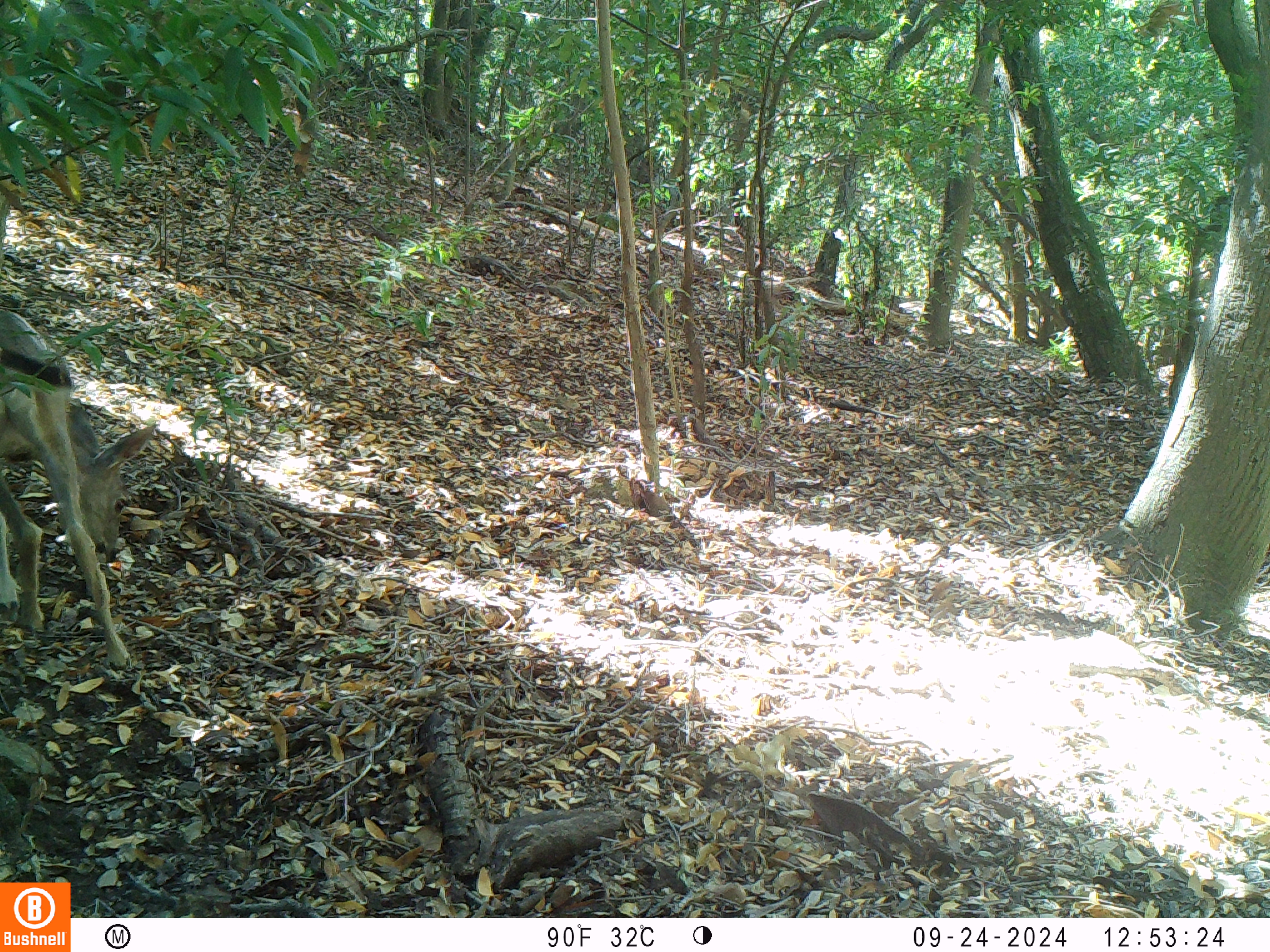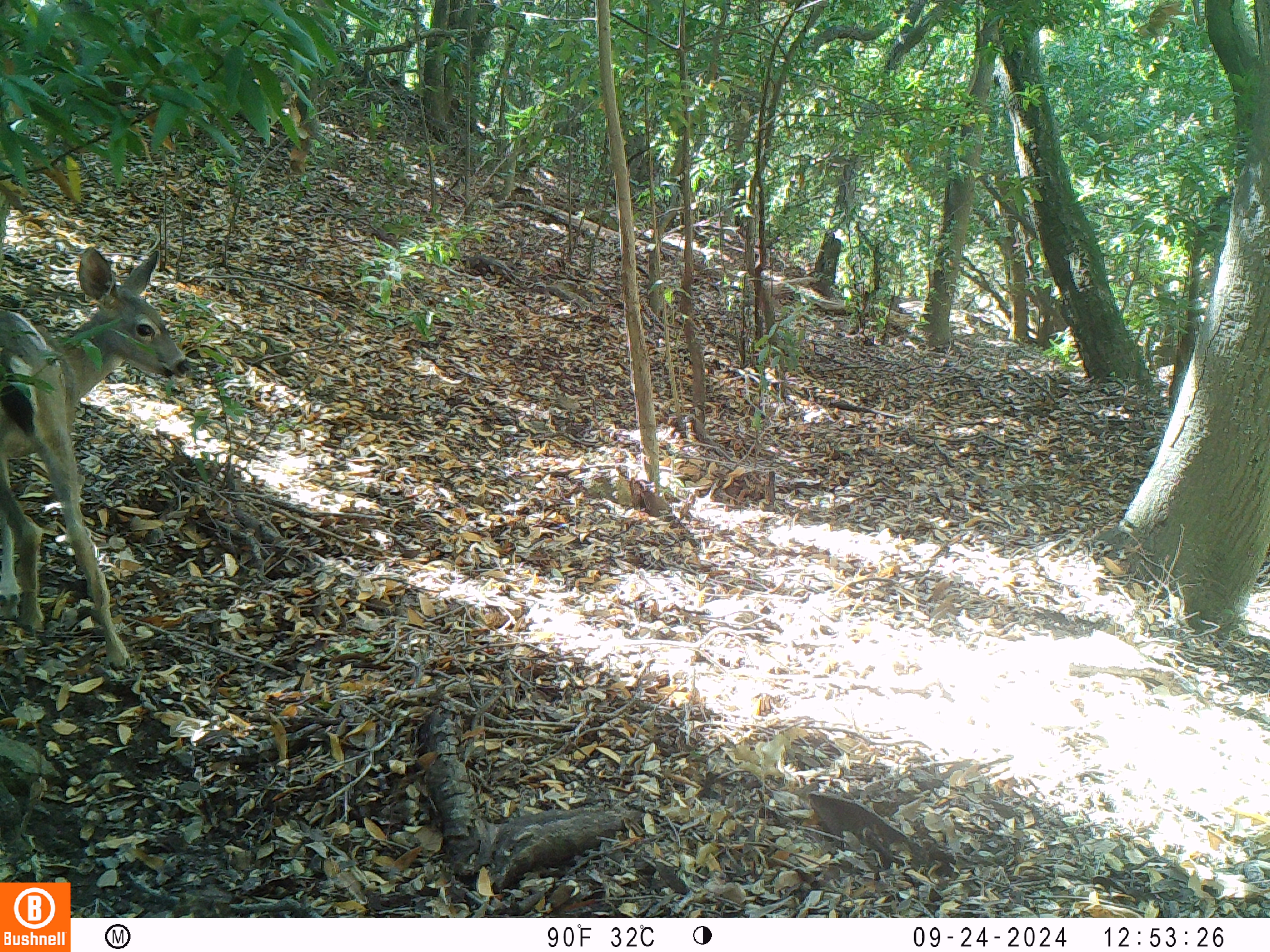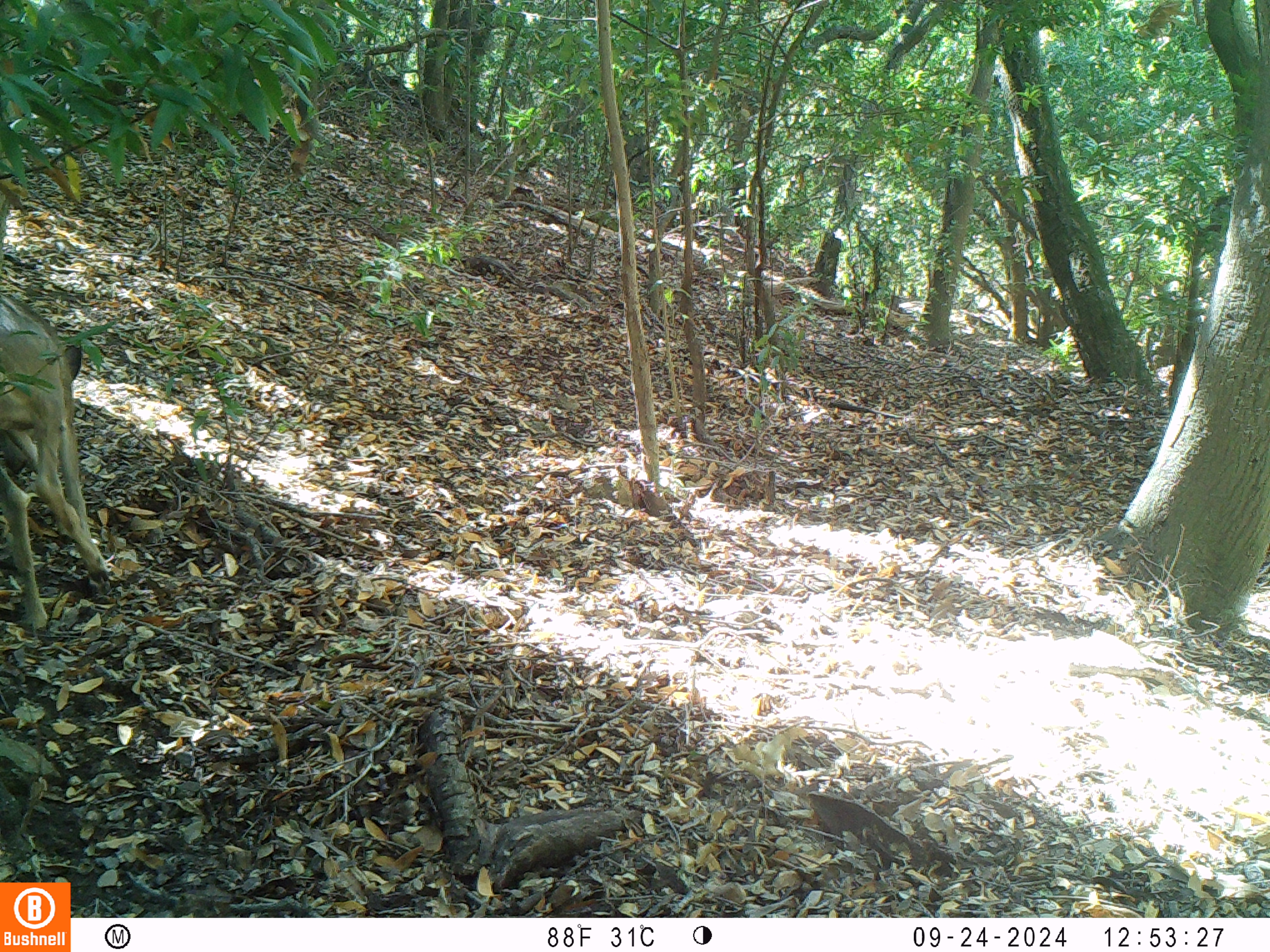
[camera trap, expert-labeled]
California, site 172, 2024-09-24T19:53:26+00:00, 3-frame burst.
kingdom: Animalia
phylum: Chordata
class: Mammalia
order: Artiodactyla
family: Cervidae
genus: Odocoileus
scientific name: Odocoileus hemionus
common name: mule deer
Mule deer (Odocoileus hemionus).